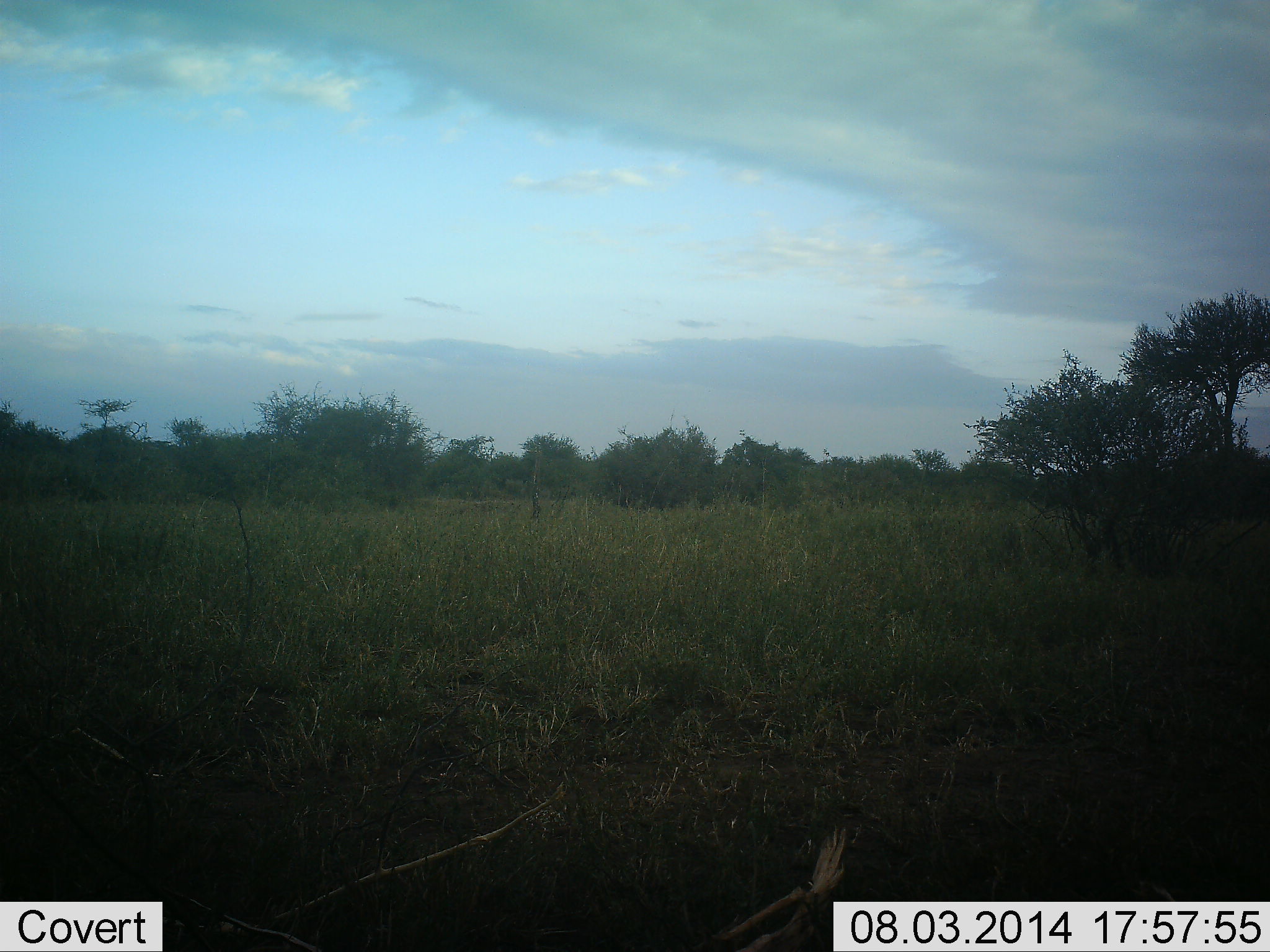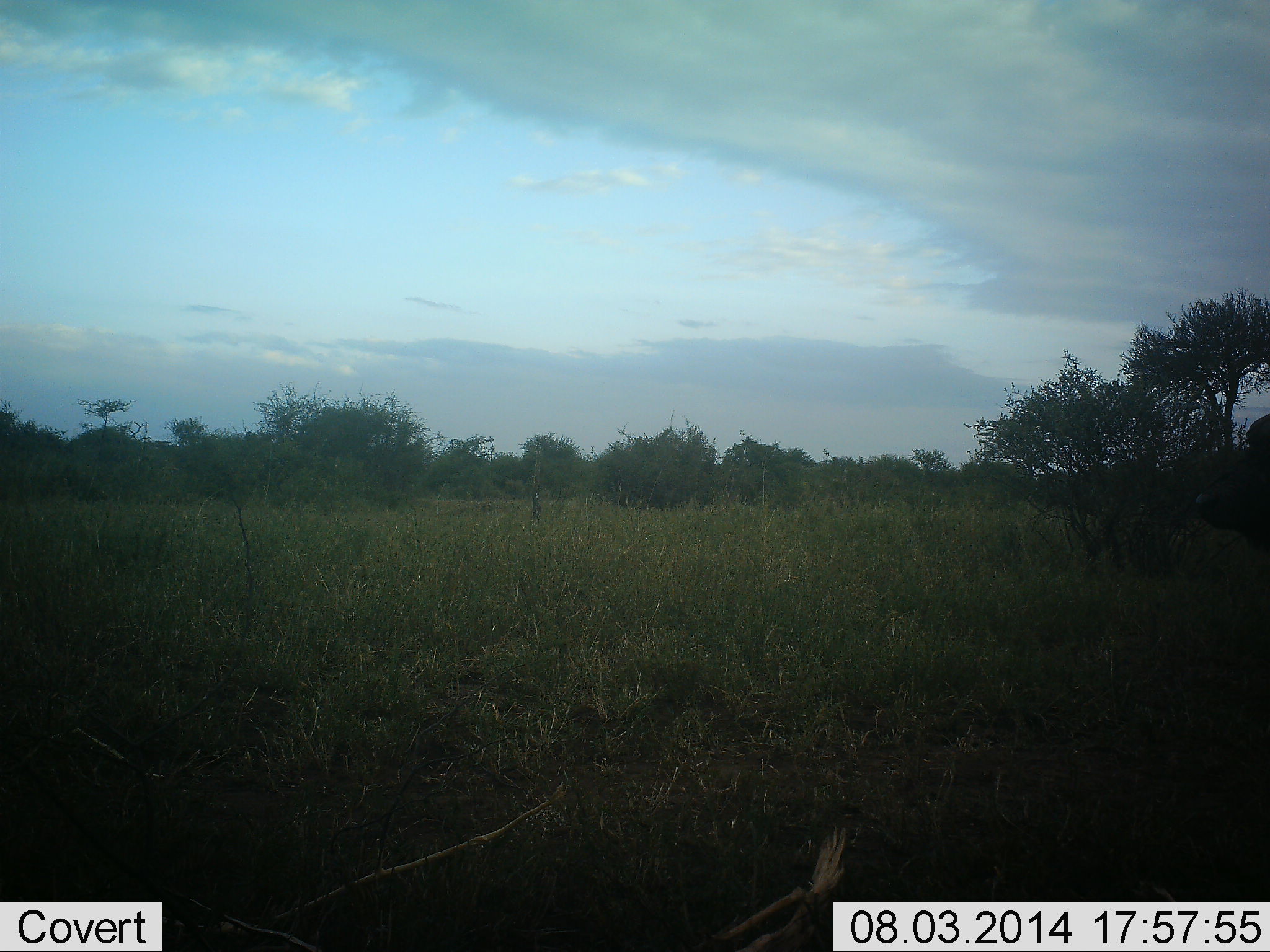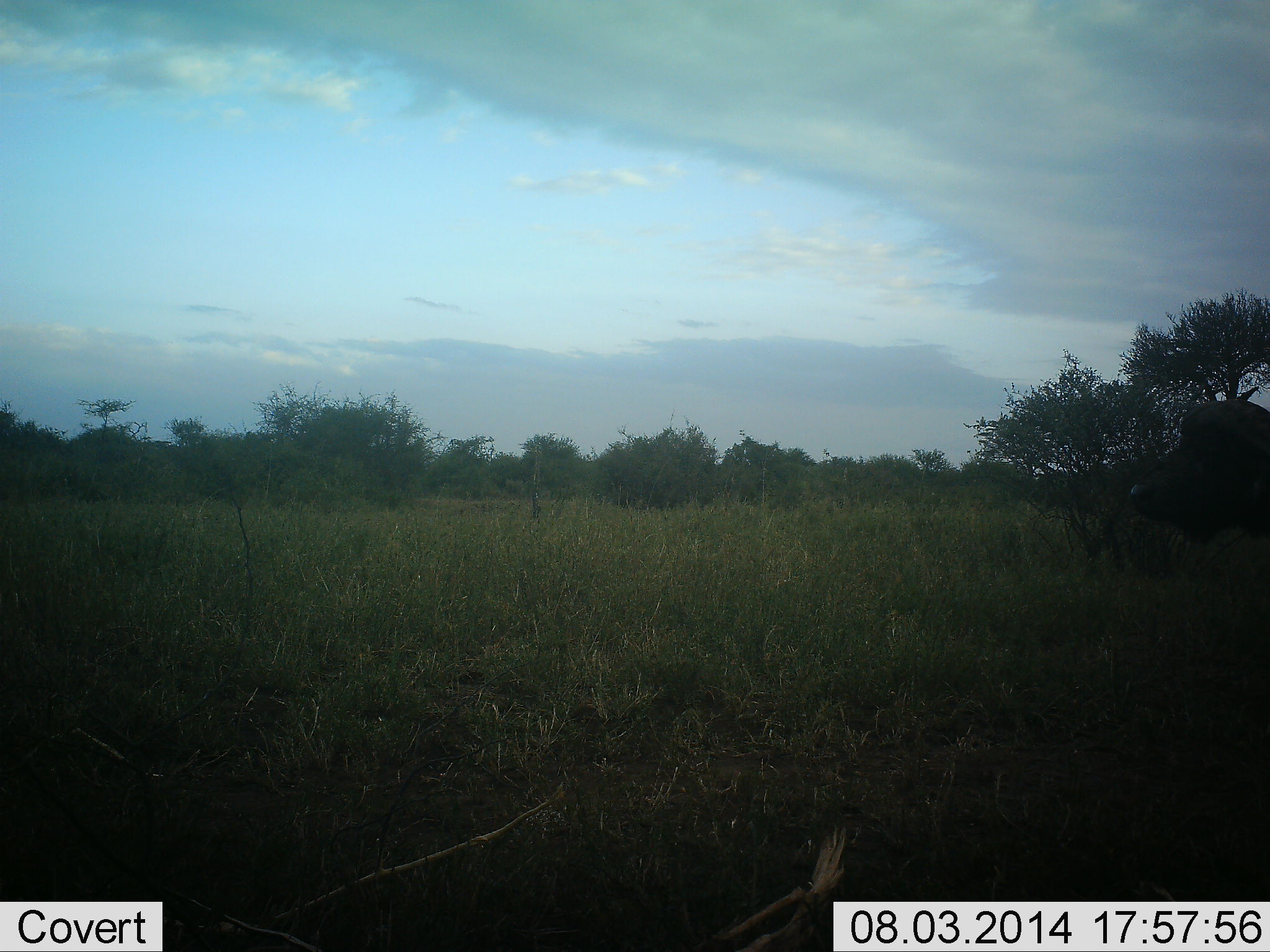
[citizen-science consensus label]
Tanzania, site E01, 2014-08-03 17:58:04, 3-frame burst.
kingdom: Animalia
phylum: Chordata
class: Mammalia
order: Artiodactyla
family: Bovidae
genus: Syncerus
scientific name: Syncerus caffer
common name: cape buffalo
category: buffalo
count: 1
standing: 0%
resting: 0%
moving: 100%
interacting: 0%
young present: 0%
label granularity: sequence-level